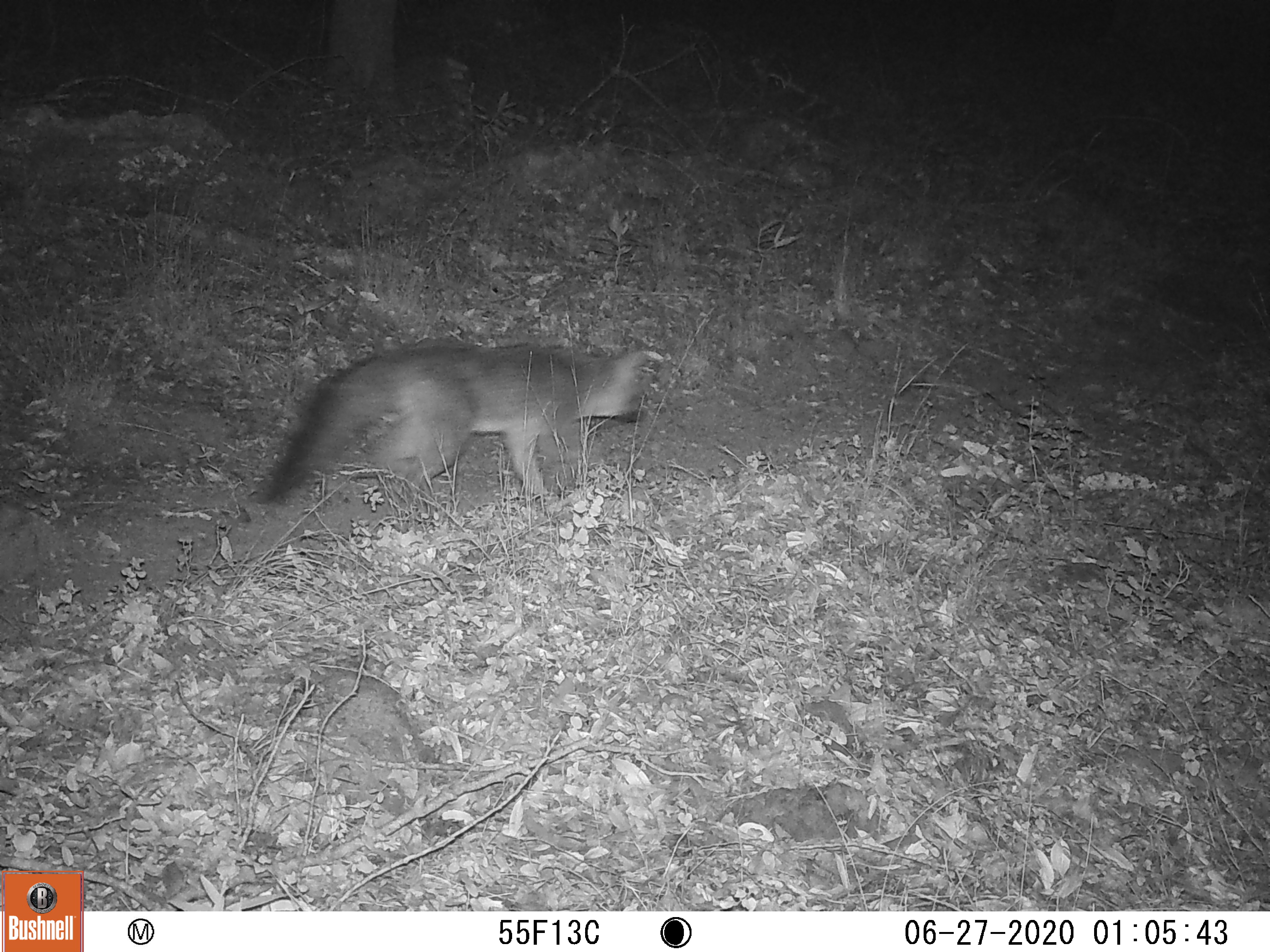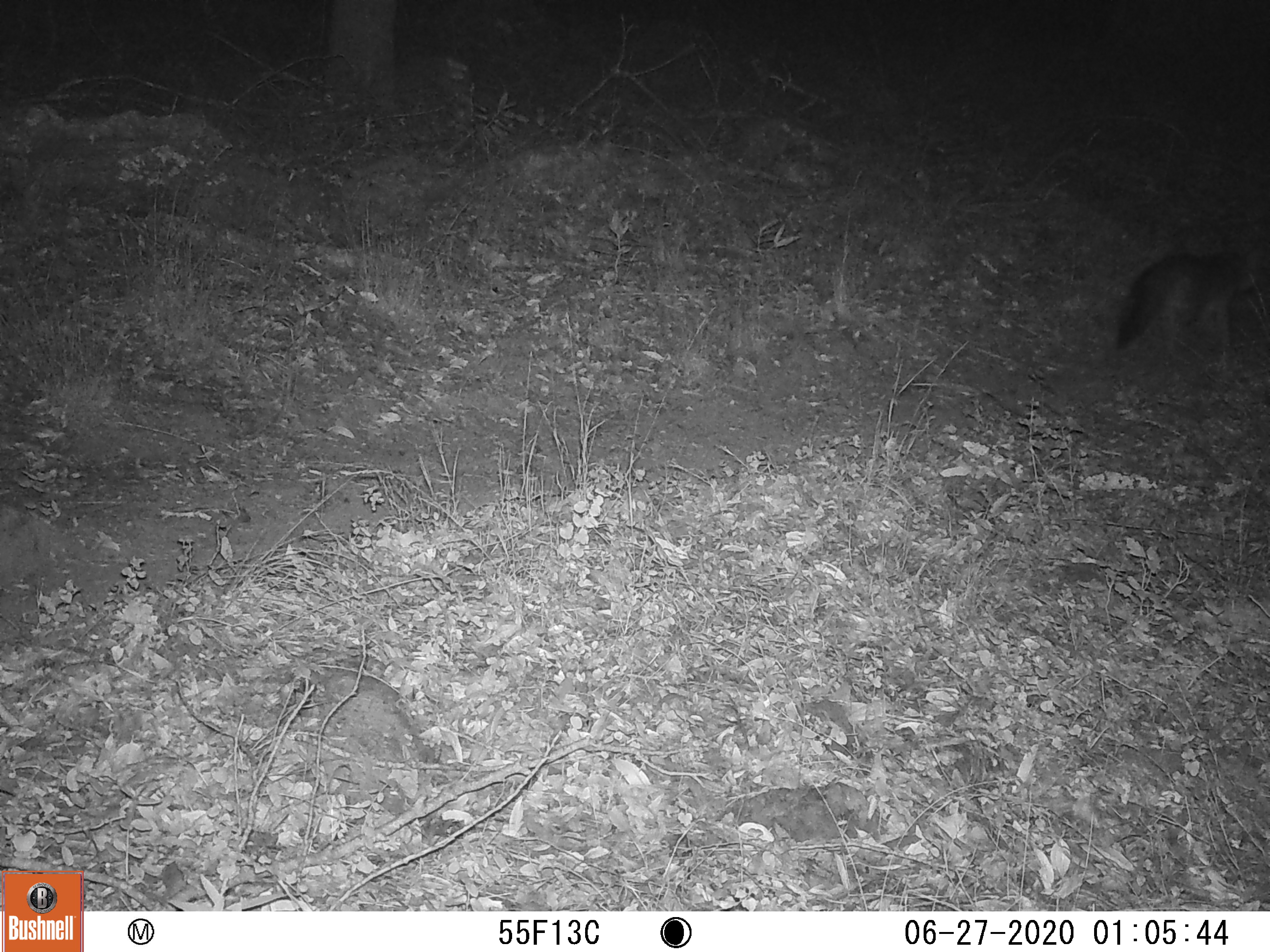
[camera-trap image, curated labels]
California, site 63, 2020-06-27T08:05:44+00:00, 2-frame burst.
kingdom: Animalia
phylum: Chordata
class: Mammalia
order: Carnivora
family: Canidae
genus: Urocyon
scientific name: Urocyon cinereoargenteus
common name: gray fox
Gray fox (Urocyon cinereoargenteus).